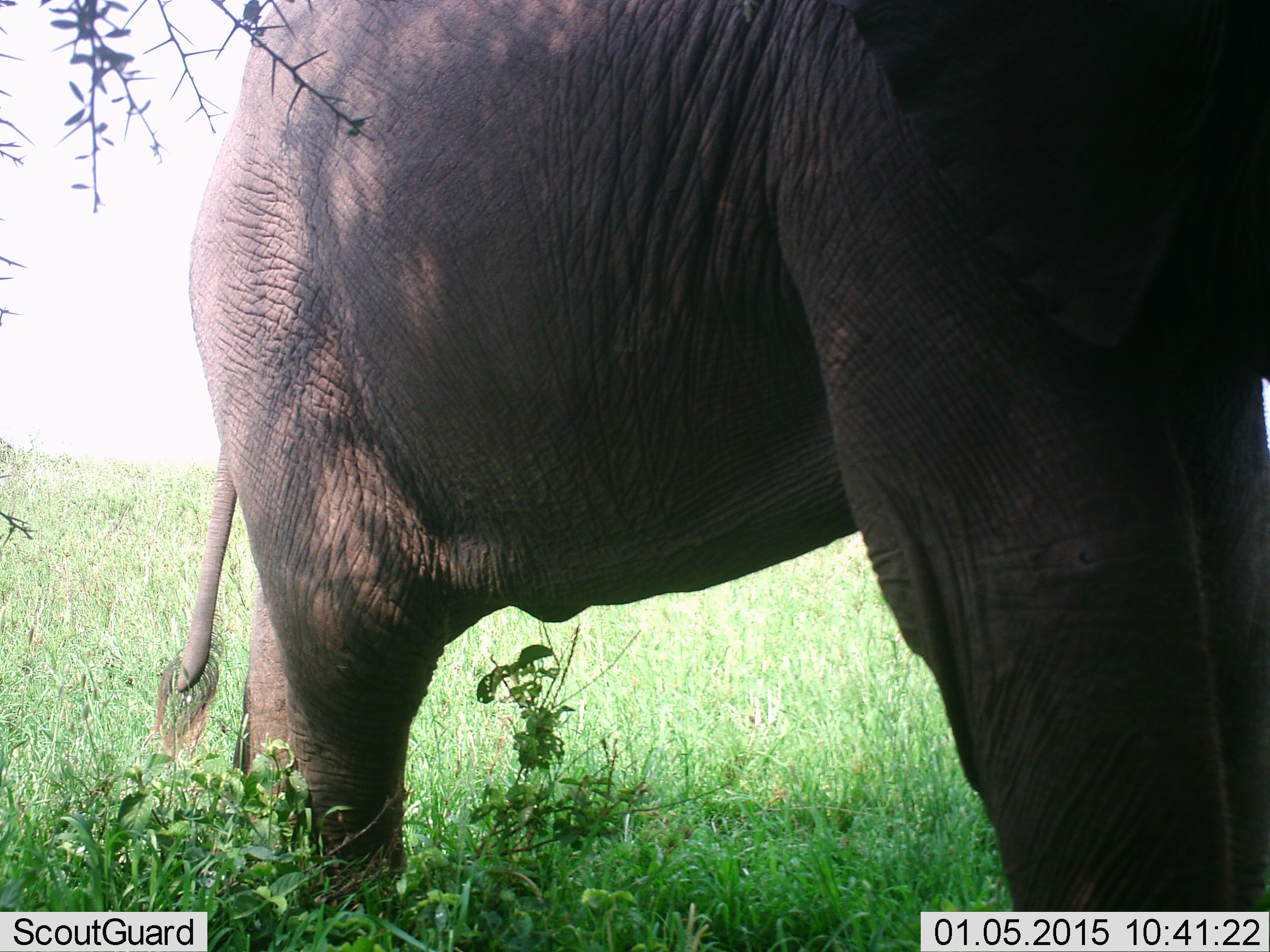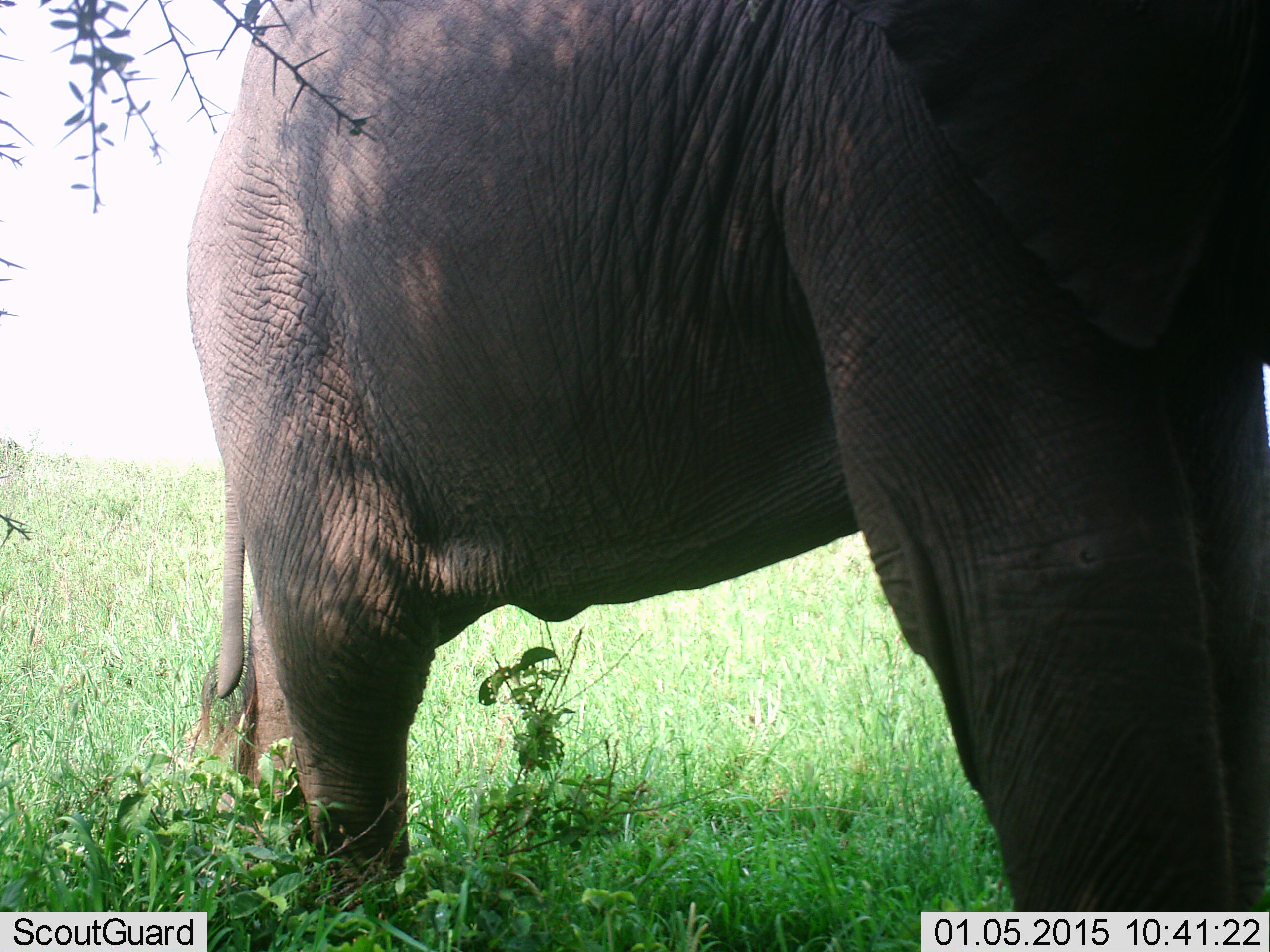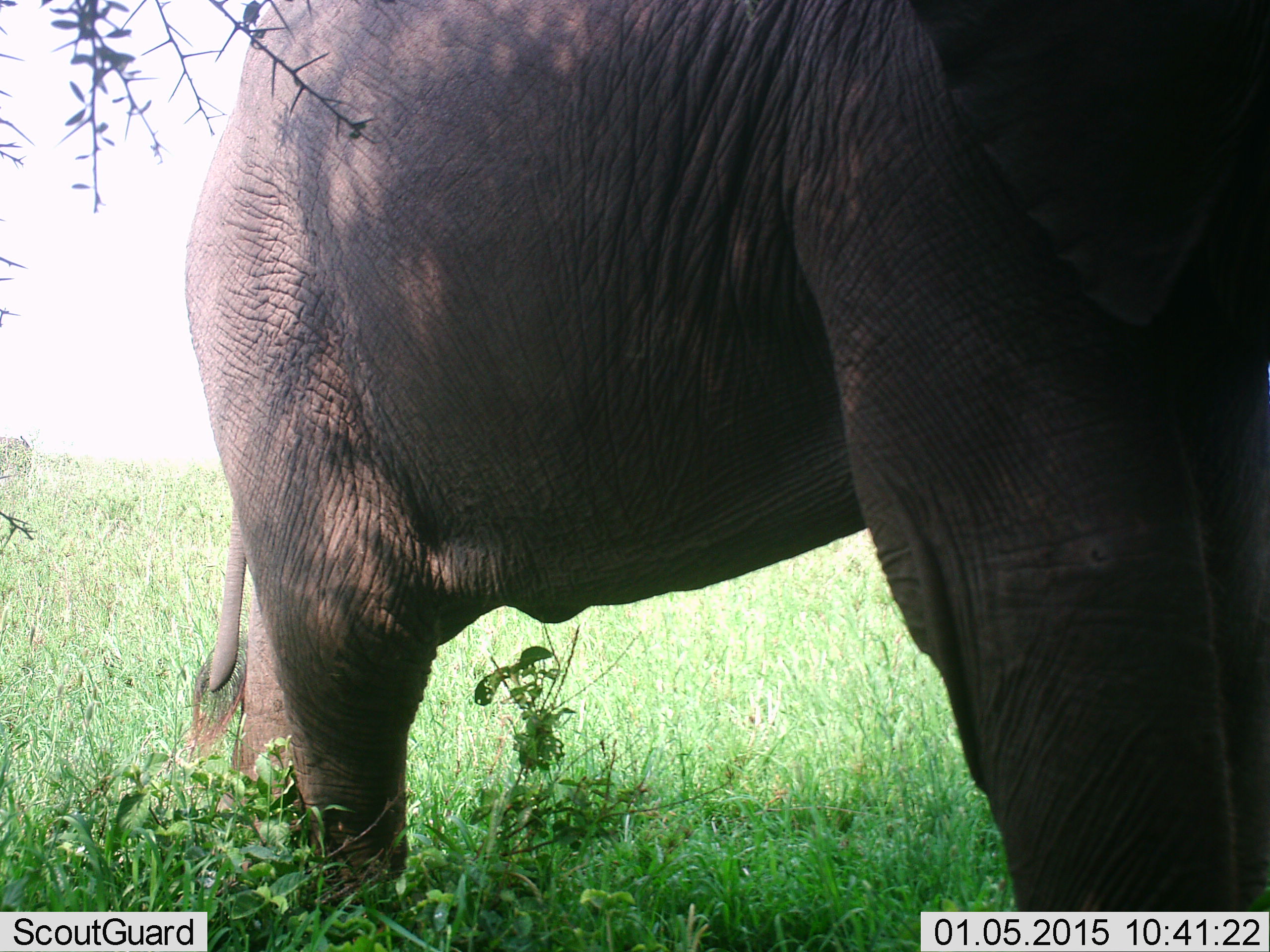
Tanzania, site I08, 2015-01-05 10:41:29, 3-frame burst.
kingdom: Animalia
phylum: Chordata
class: Mammalia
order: Proboscidea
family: Elephantidae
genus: Loxodonta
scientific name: Loxodonta africana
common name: african bush elephant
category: elephant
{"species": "elephant (african bush elephant) (Loxodonta africana)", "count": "1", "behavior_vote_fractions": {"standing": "90%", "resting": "0%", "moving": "20%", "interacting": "0%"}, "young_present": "20%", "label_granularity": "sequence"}